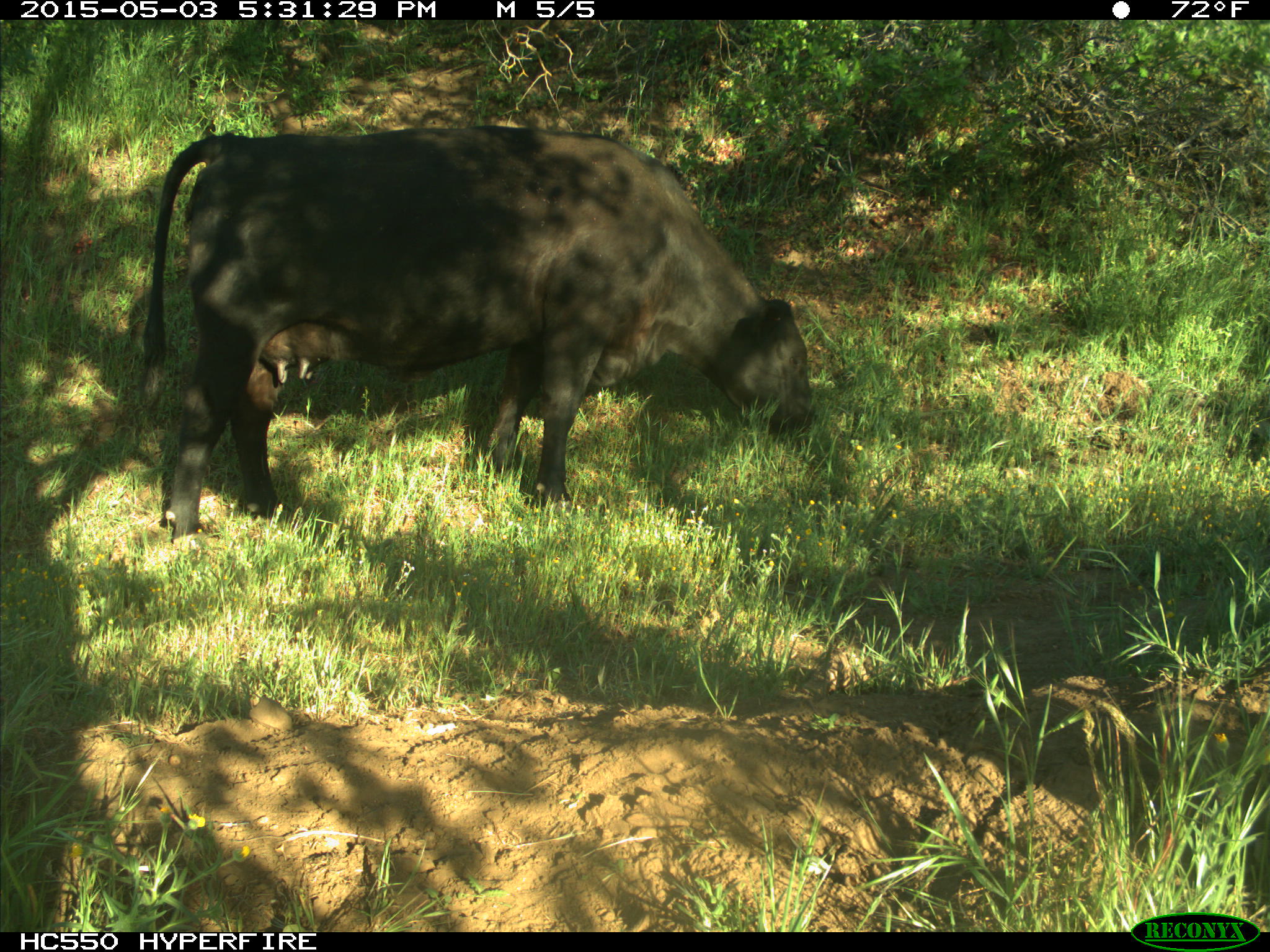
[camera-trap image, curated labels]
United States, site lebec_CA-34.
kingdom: Animalia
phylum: Chordata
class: Mammalia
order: Artiodactyla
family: Bovidae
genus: Bos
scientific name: Bos taurus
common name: domestic cow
Bos taurus (domestic cow).